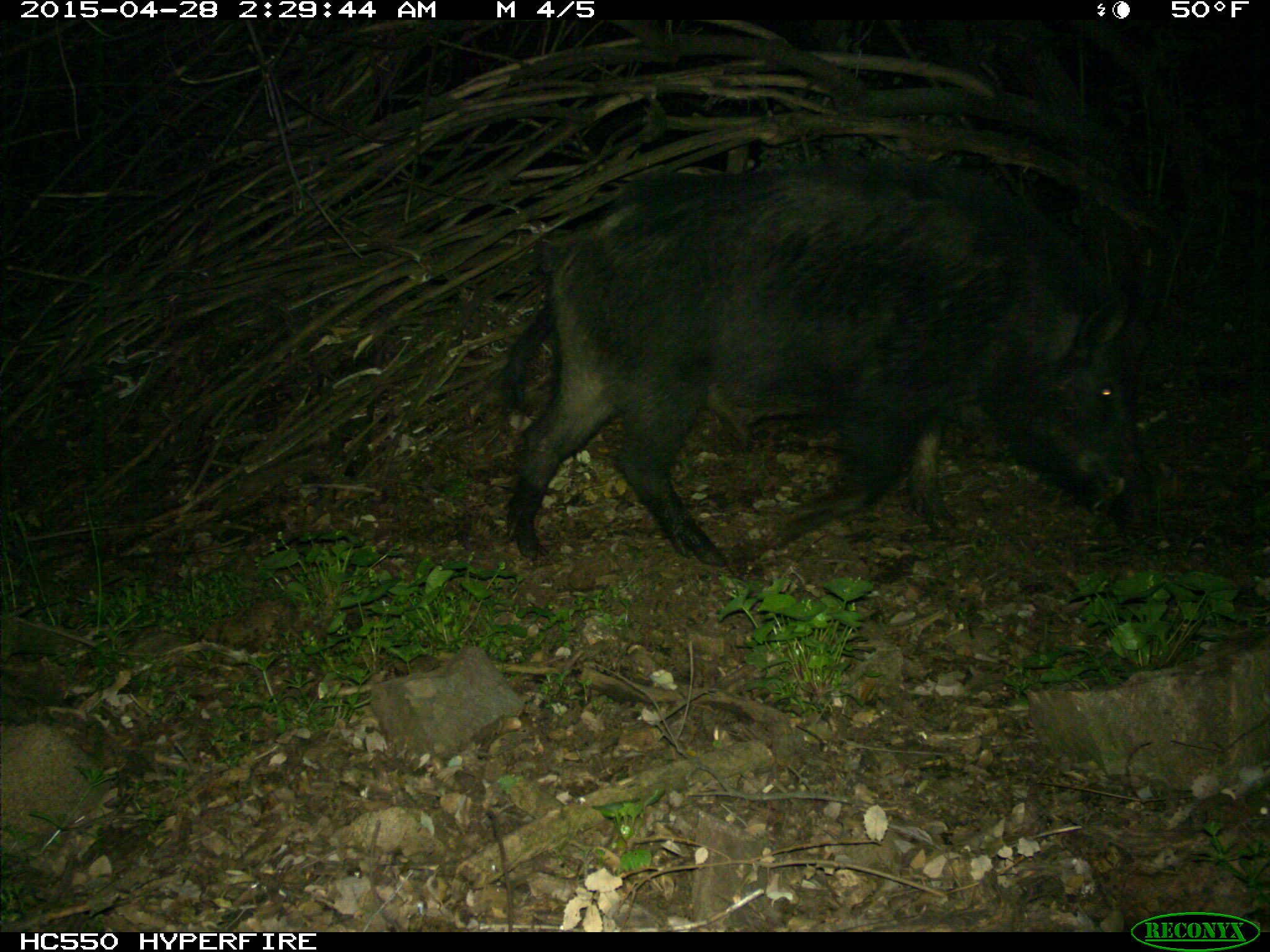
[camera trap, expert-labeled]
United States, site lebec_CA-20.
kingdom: Animalia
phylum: Chordata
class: Mammalia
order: Artiodactyla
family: Suidae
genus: Sus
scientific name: Sus scrofa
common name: wild boar